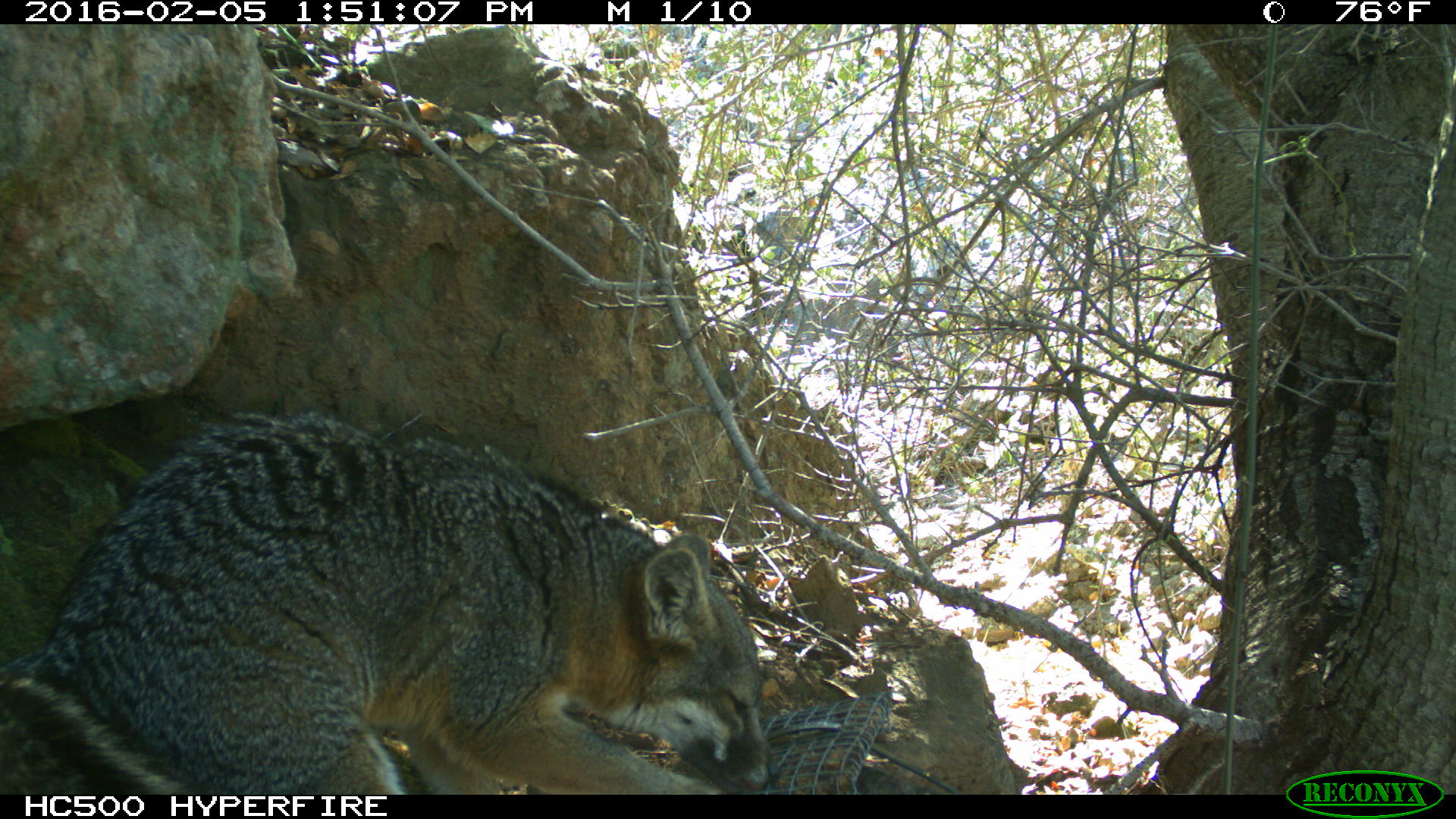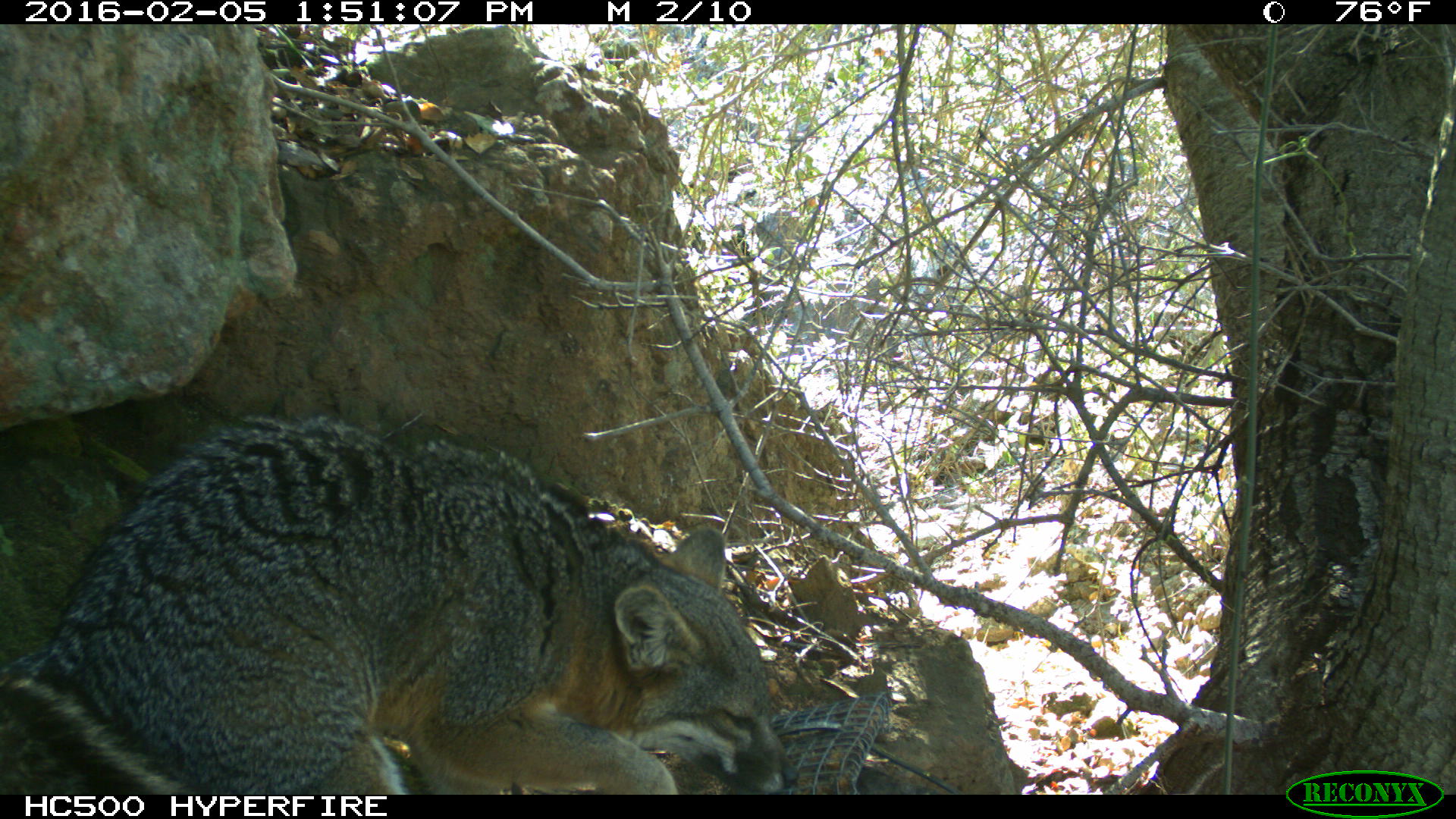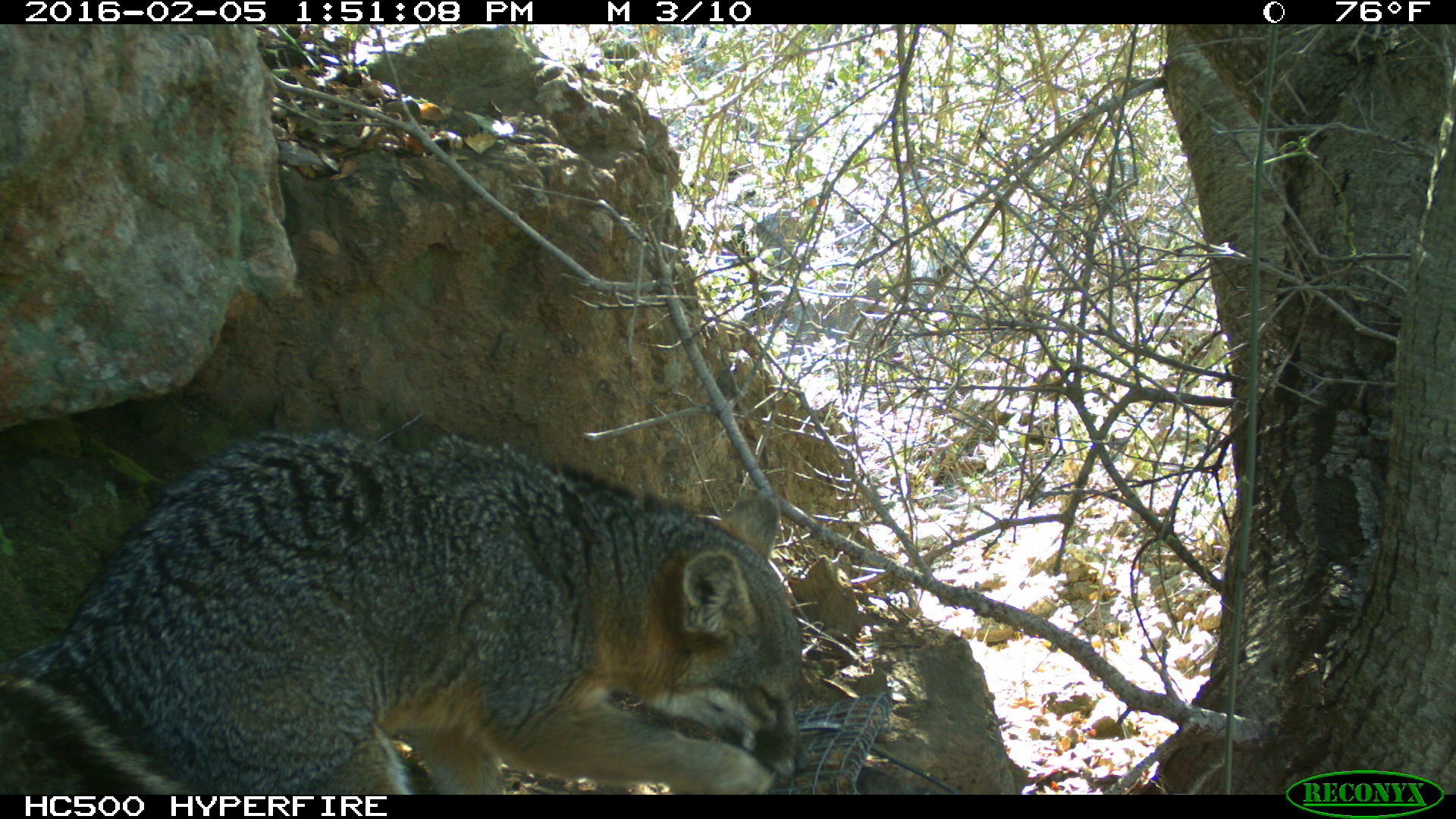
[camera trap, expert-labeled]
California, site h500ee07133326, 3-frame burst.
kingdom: Animalia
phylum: Chordata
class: Mammalia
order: Carnivora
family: Canidae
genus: Urocyon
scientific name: Urocyon littoralis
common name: island fox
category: fox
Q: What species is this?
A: Fox (island fox) (Urocyon littoralis).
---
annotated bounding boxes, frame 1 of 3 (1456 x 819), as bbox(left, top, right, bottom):
fox: bbox(0, 409, 781, 794)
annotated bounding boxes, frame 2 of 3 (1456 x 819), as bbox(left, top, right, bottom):
fox: bbox(0, 415, 799, 794)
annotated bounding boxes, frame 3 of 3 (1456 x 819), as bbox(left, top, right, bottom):
fox: bbox(0, 428, 814, 792)